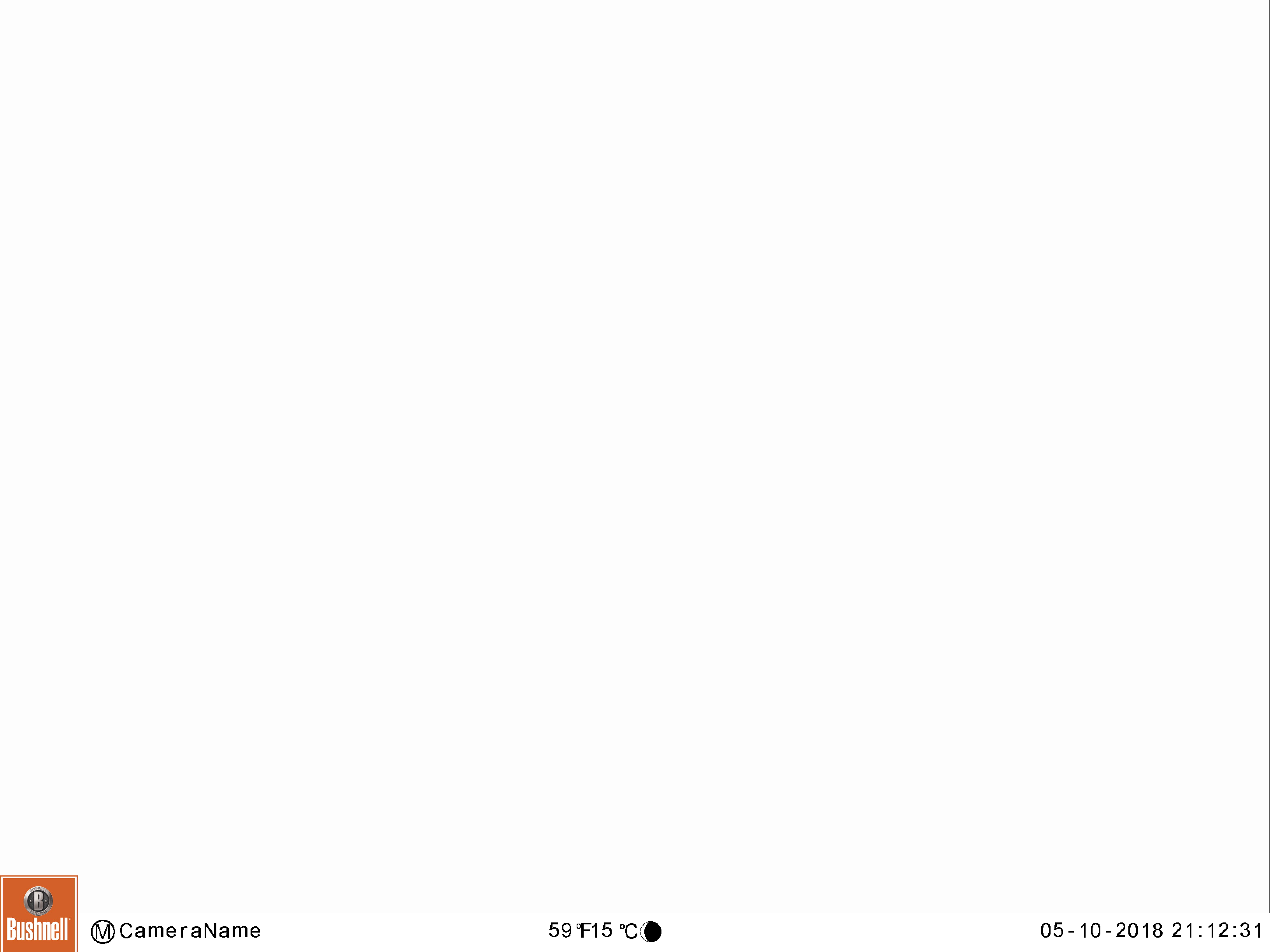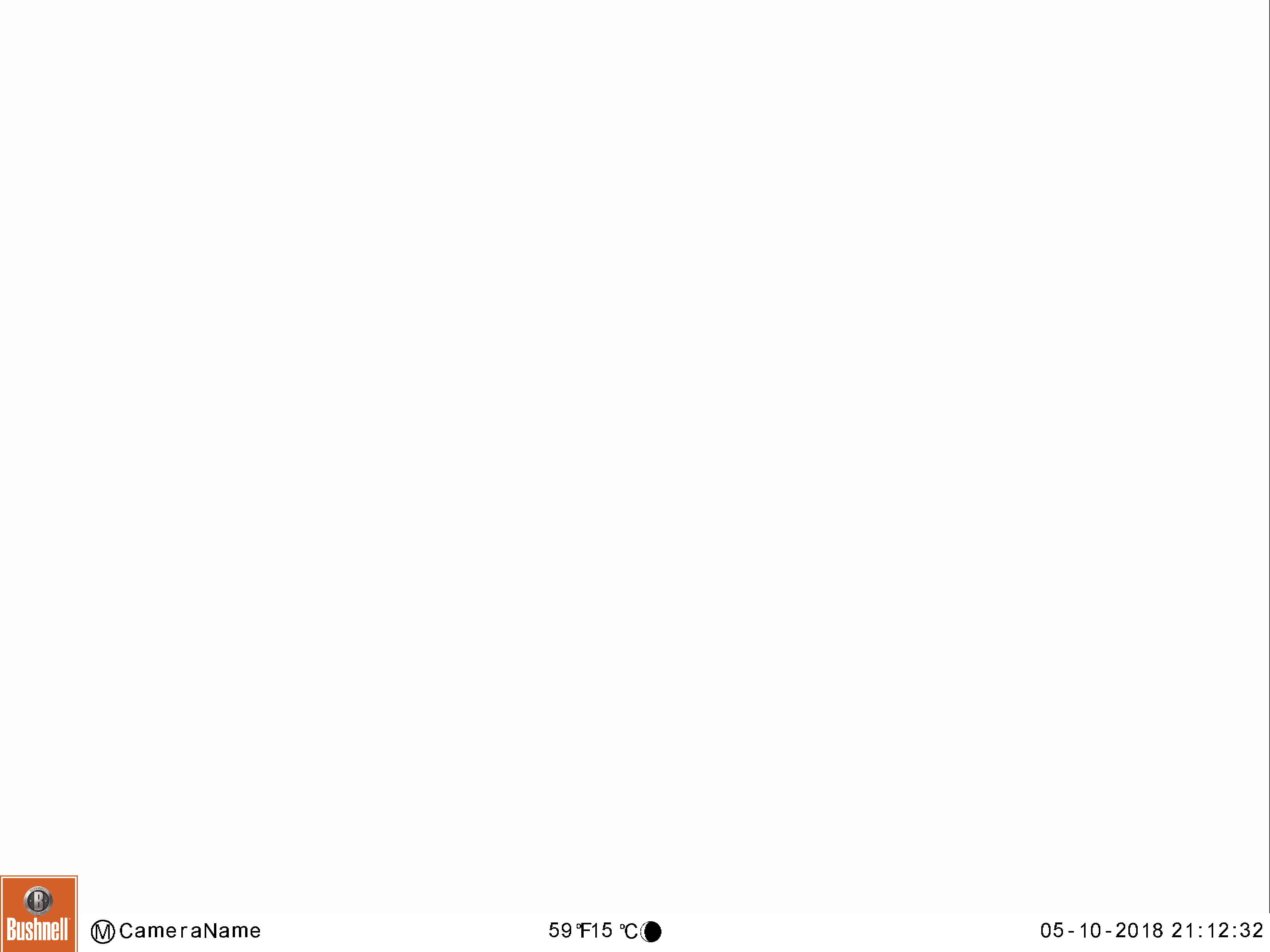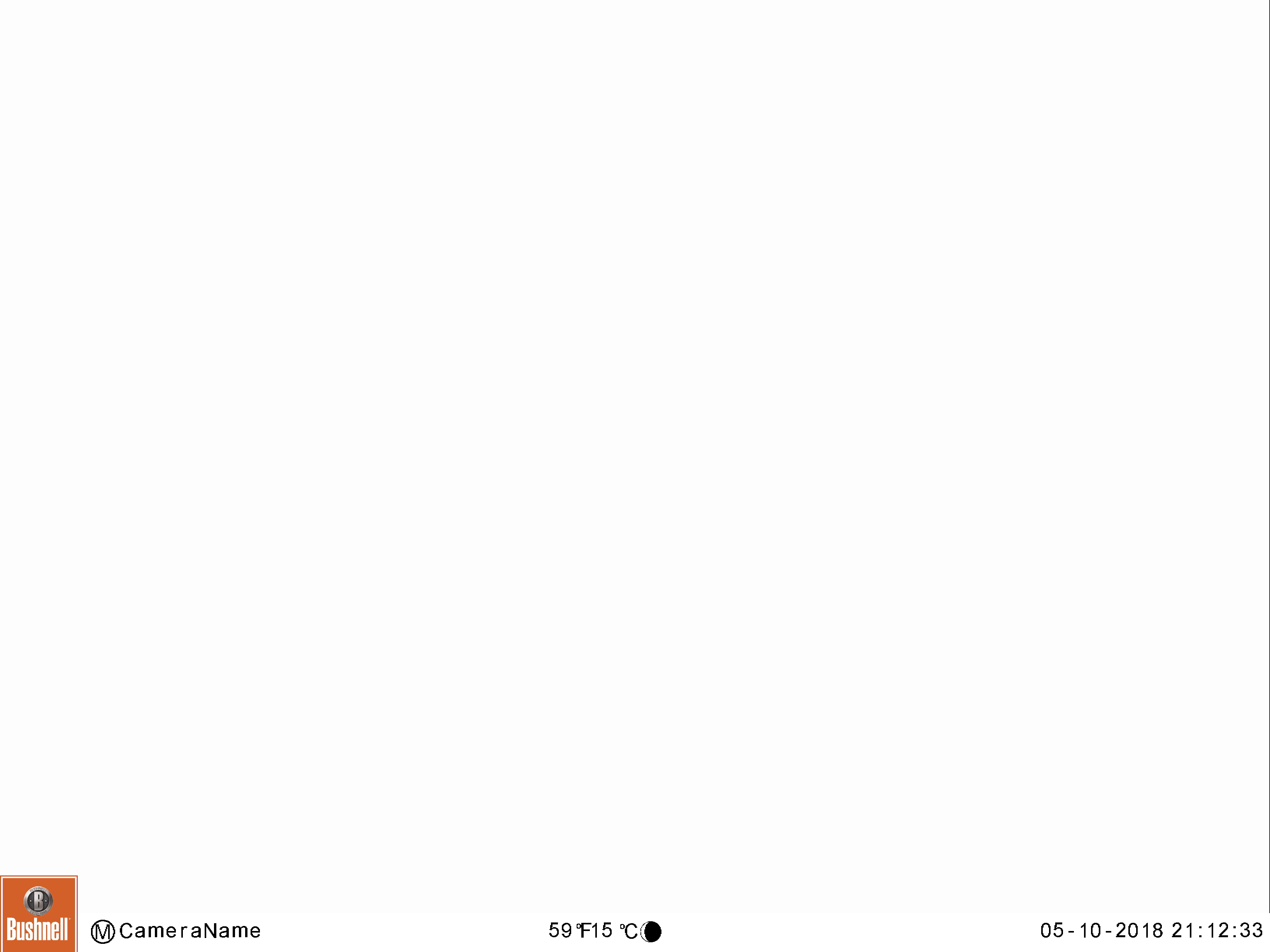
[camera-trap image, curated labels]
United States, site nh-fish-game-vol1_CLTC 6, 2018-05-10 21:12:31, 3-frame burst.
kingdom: Animalia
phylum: Chordata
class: Mammalia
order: Artiodactyla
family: Cervidae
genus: Alces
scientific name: Alces alces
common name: moose